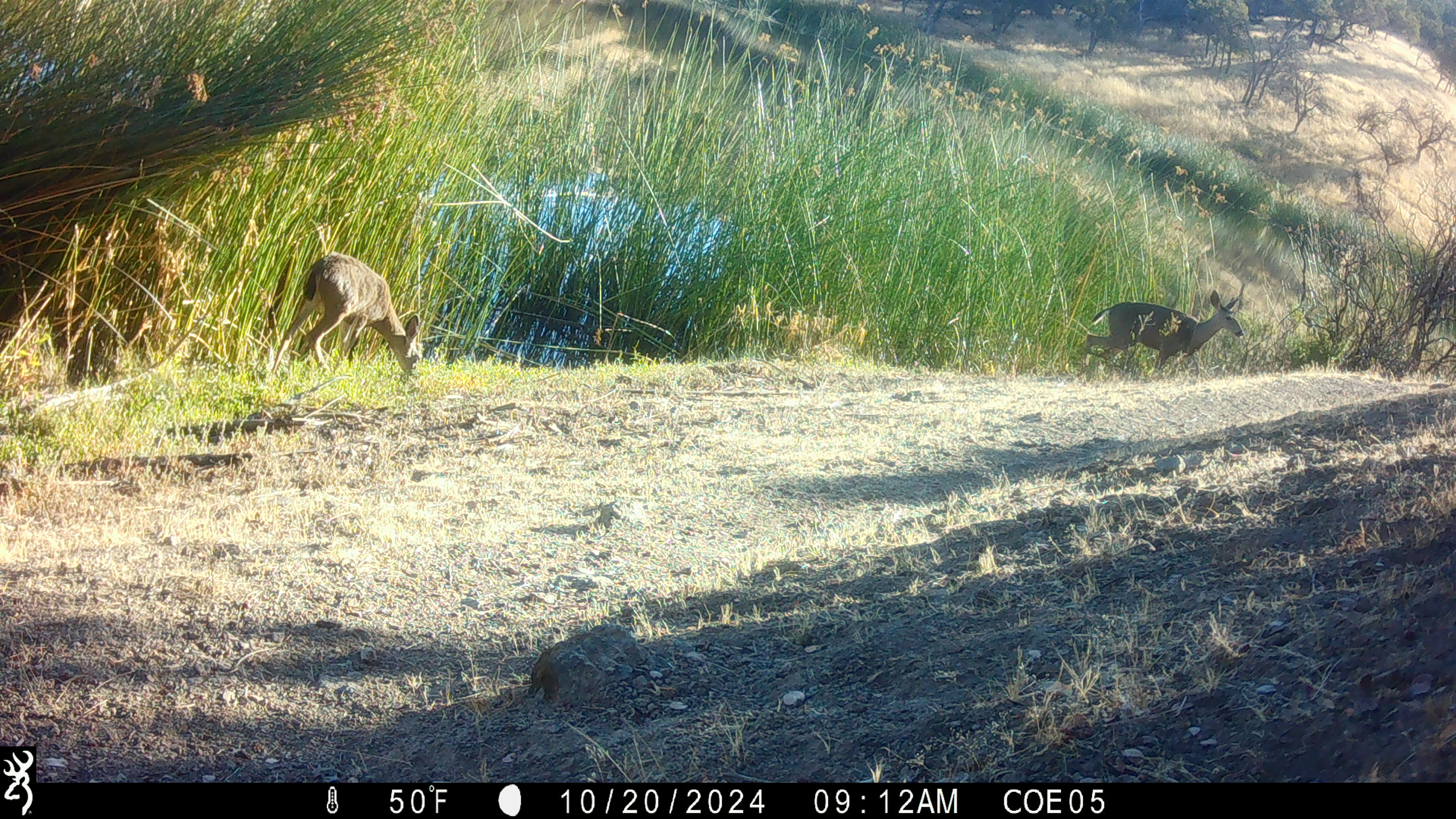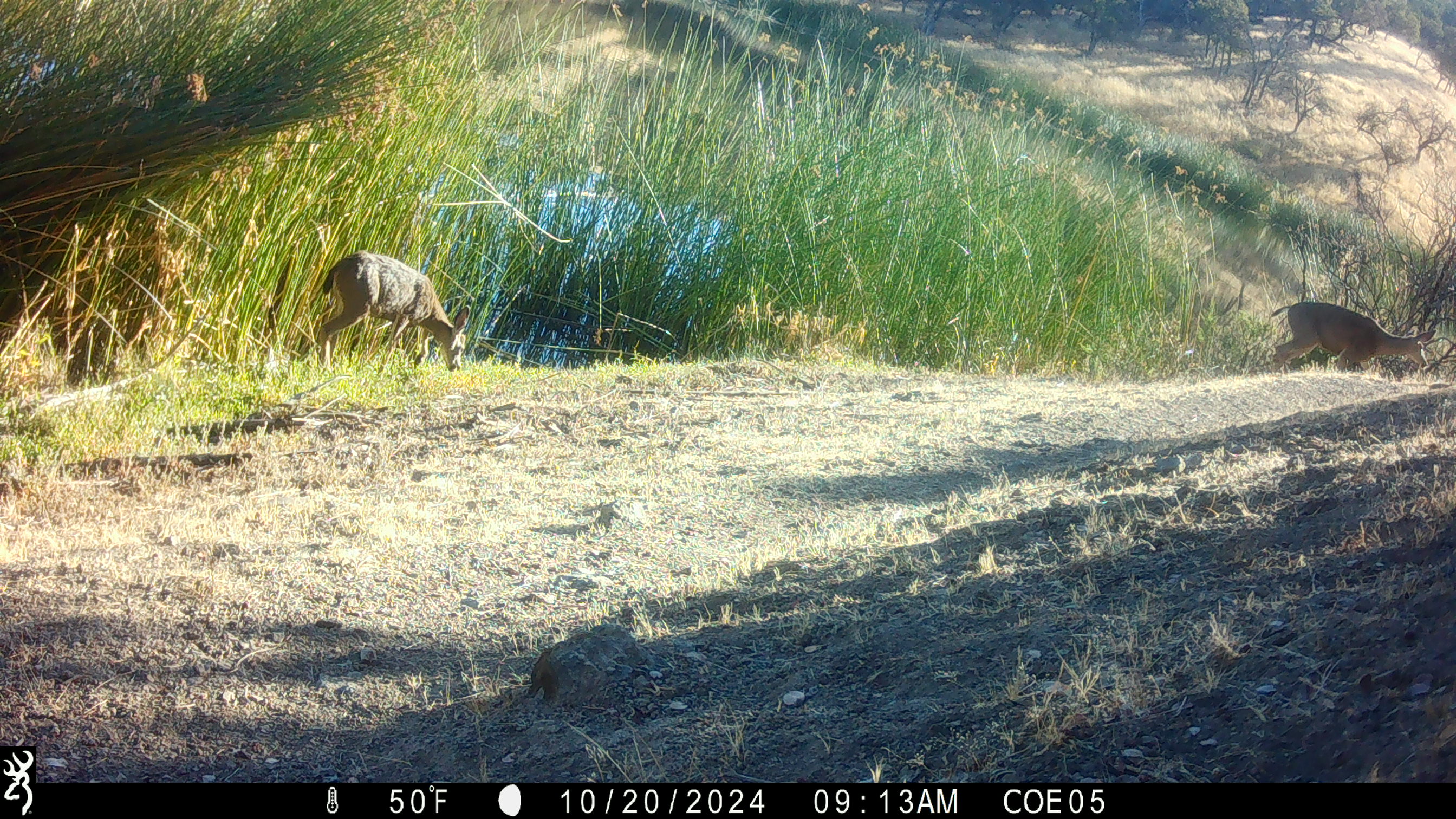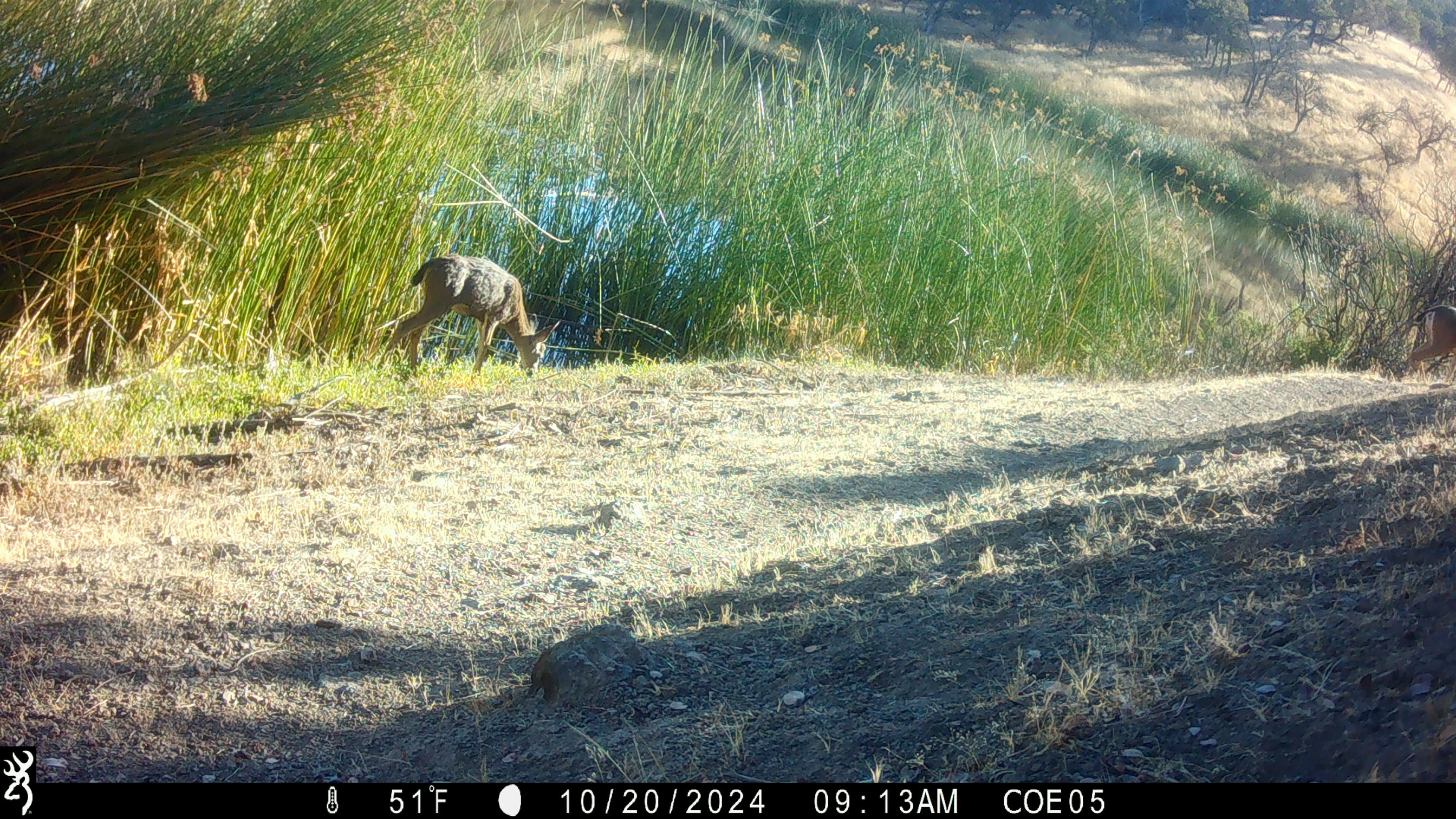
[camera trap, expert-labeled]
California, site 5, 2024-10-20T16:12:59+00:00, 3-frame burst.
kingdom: Animalia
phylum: Chordata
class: Mammalia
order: Artiodactyla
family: Cervidae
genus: Odocoileus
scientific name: Odocoileus hemionus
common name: mule deer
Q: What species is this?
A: Mule deer (Odocoileus hemionus).